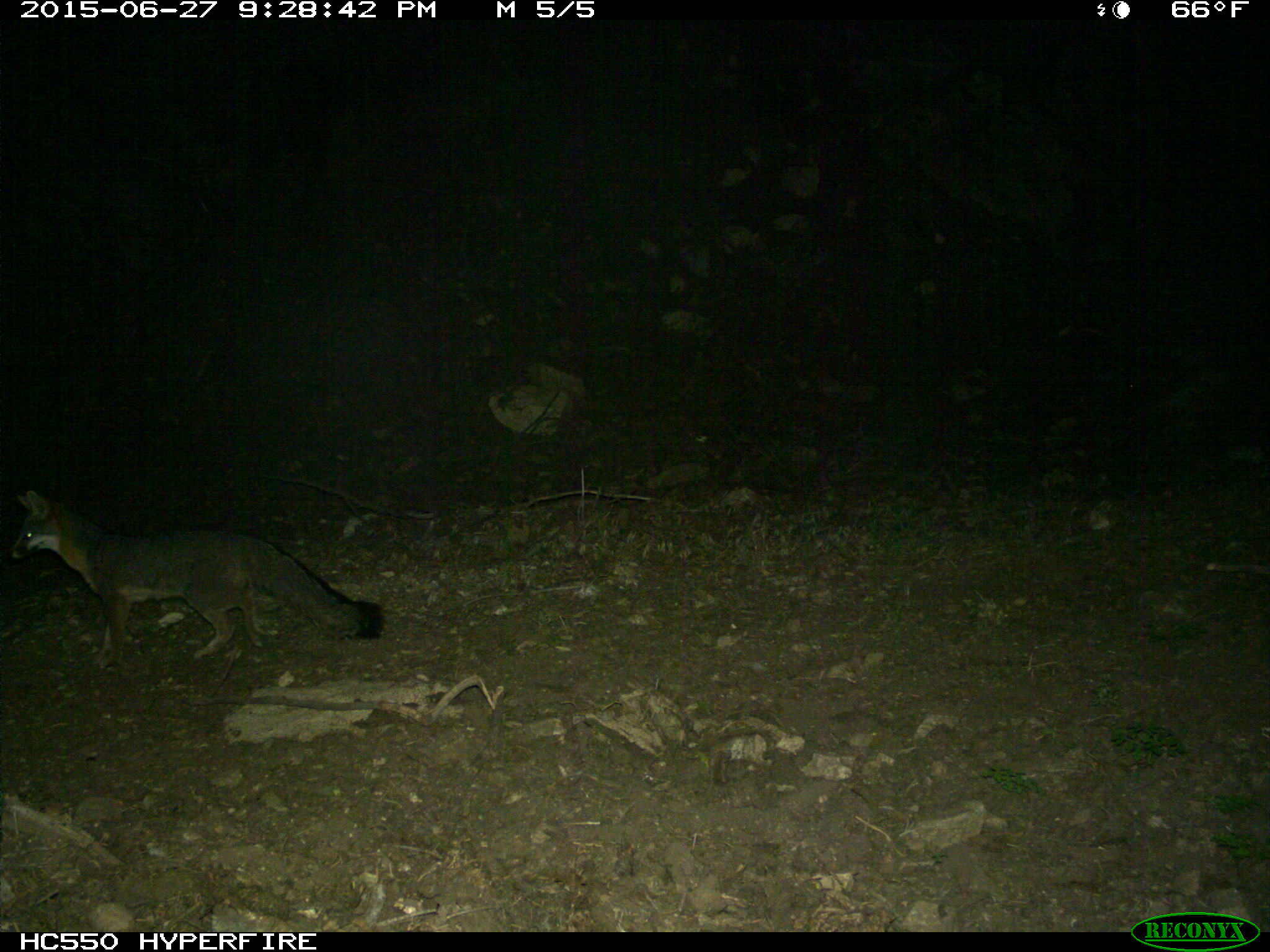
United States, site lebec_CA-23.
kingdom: Animalia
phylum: Chordata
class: Mammalia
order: Carnivora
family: Canidae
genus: Urocyon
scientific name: Urocyon cinereoargenteus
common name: gray fox